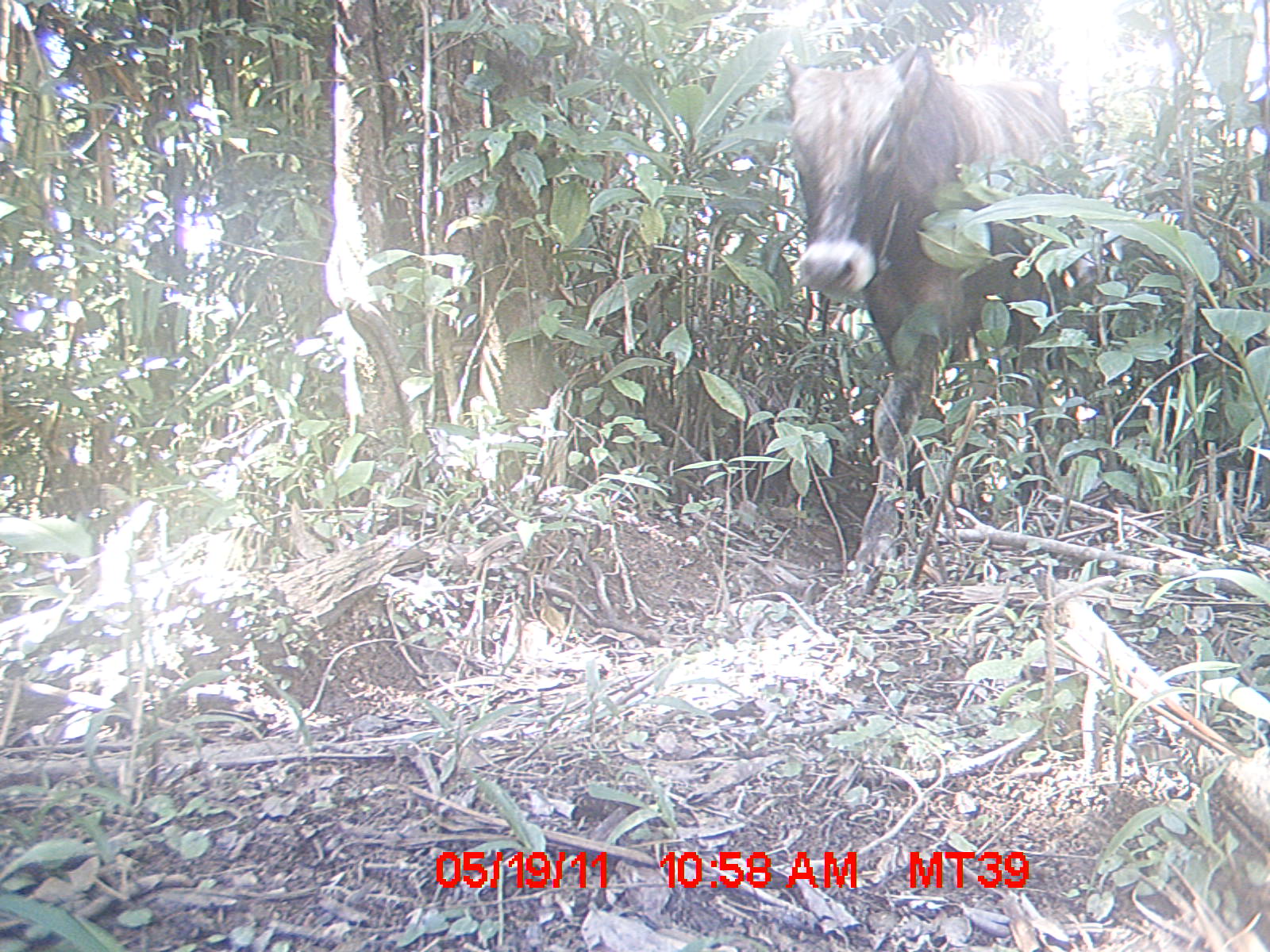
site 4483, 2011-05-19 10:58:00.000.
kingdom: Animalia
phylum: Chordata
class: Mammalia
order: Carnivora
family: Canidae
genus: Canis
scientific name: Canis familiaris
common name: domestic dog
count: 3